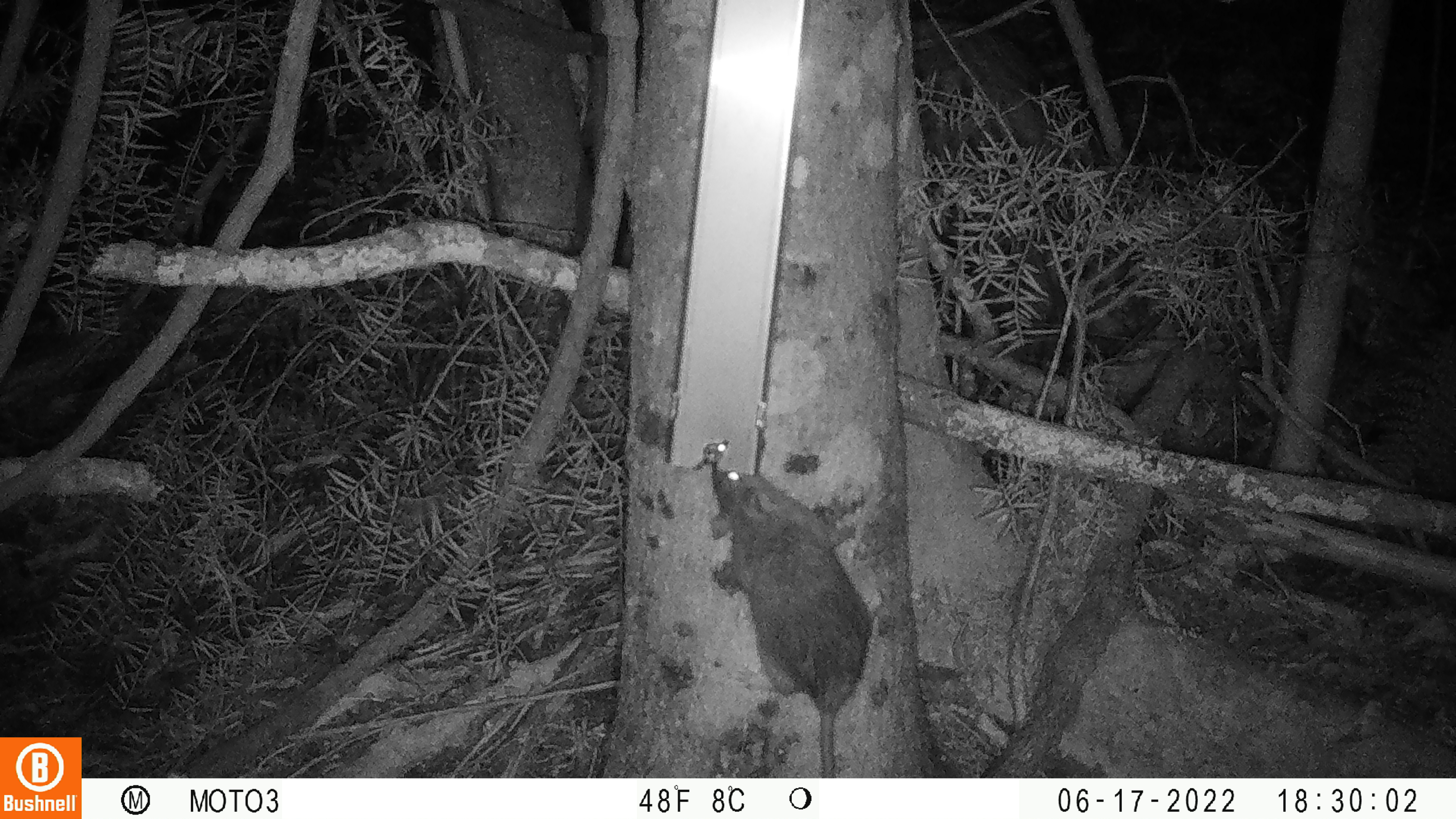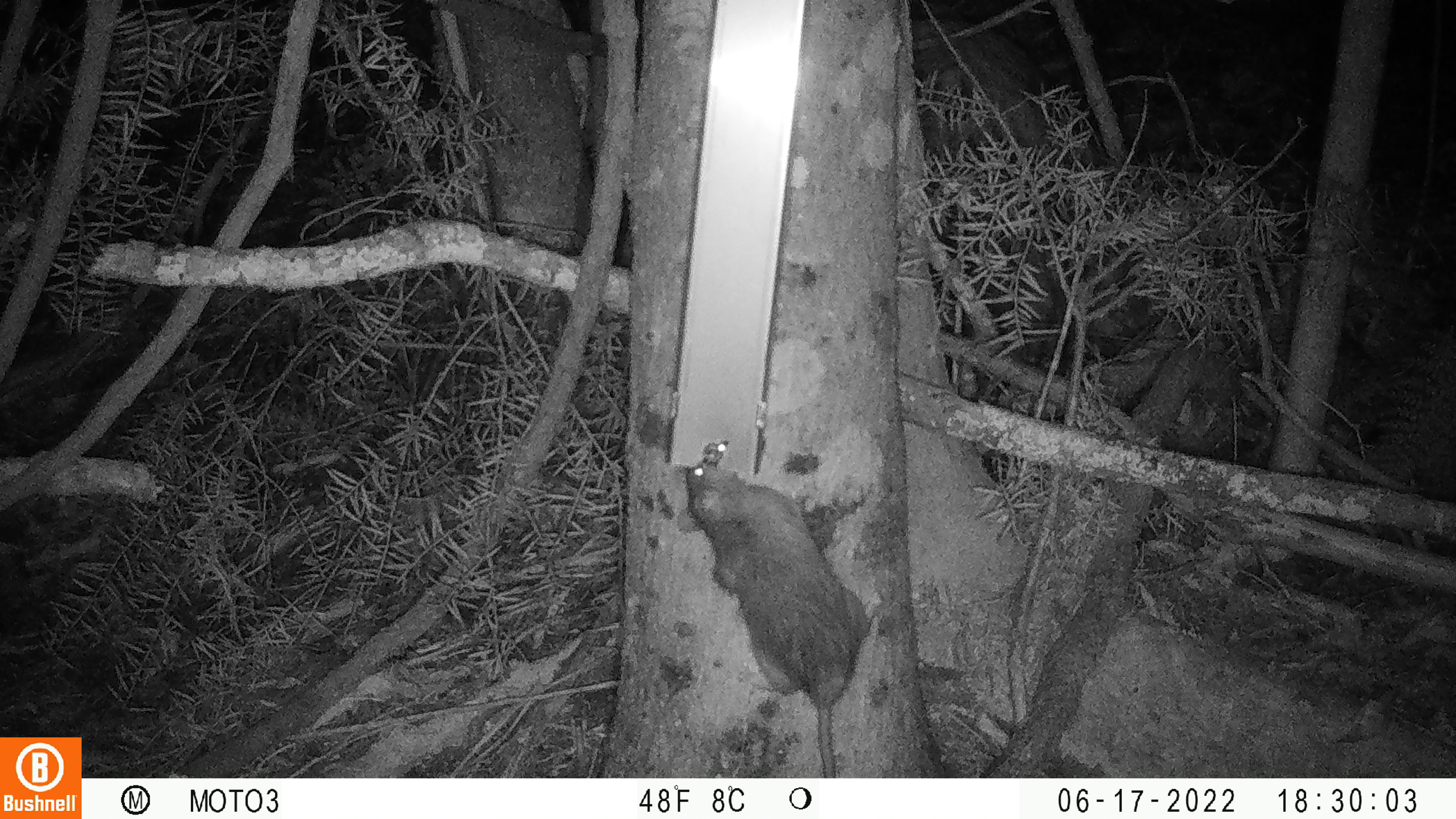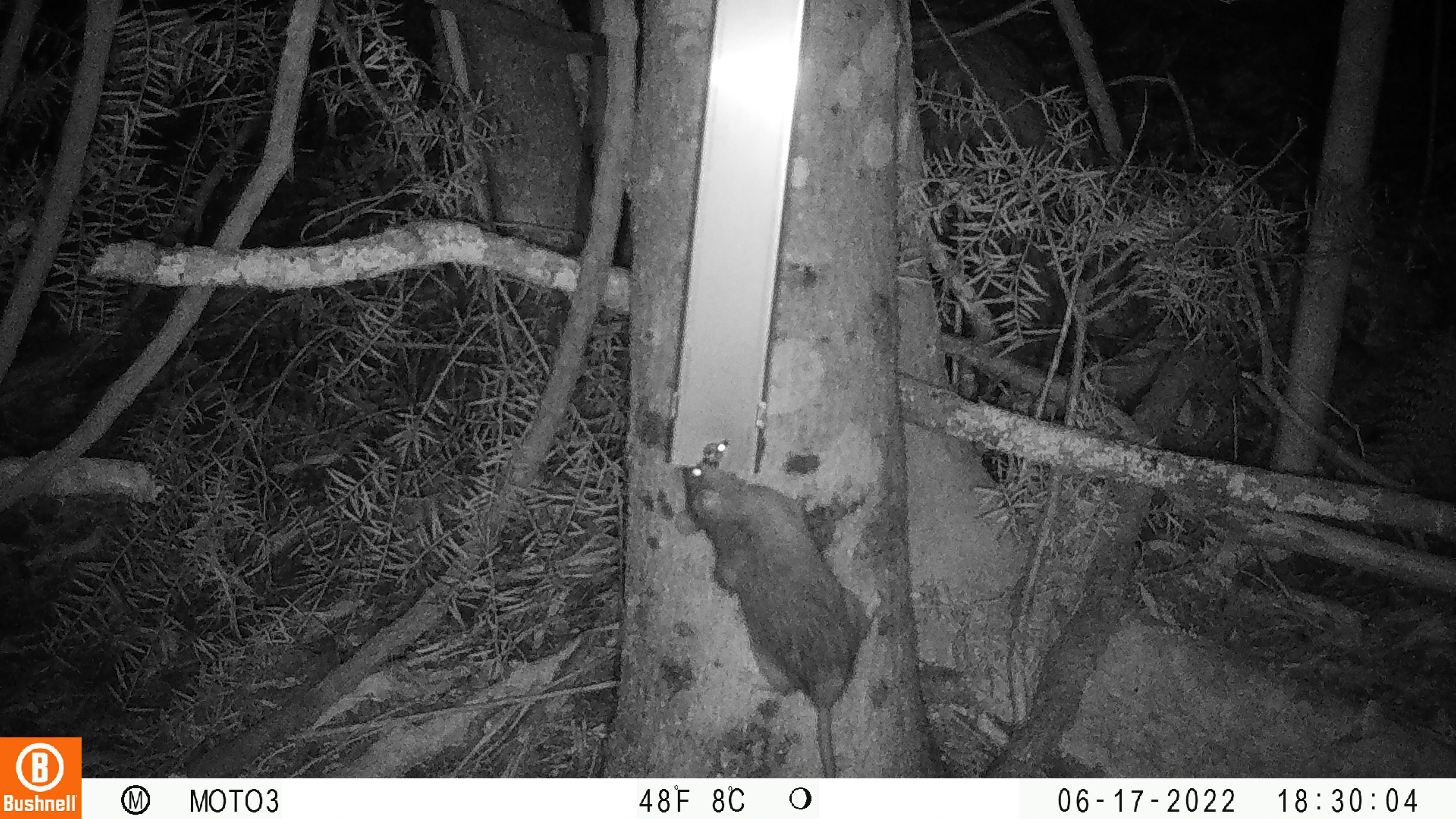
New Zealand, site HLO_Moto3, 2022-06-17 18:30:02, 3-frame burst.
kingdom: Animalia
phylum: Chordata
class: Mammalia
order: Rodentia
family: Muridae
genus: Rattus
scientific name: Rattus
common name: rat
Rat (Rattus).